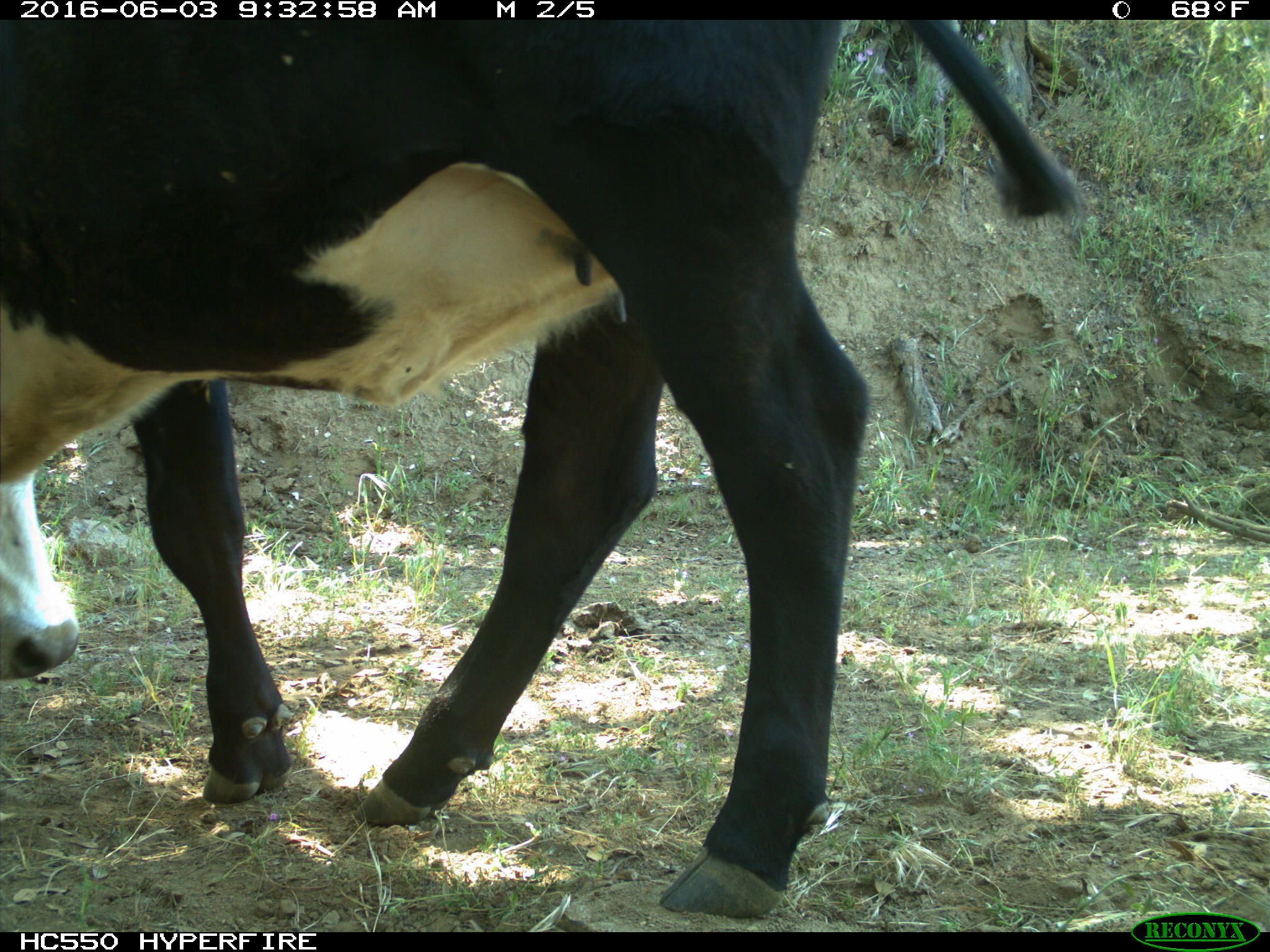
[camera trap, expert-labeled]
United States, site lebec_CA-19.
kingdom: Animalia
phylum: Chordata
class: Mammalia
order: Artiodactyla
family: Bovidae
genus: Bos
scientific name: Bos taurus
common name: domestic cow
Bos taurus (domestic cow).